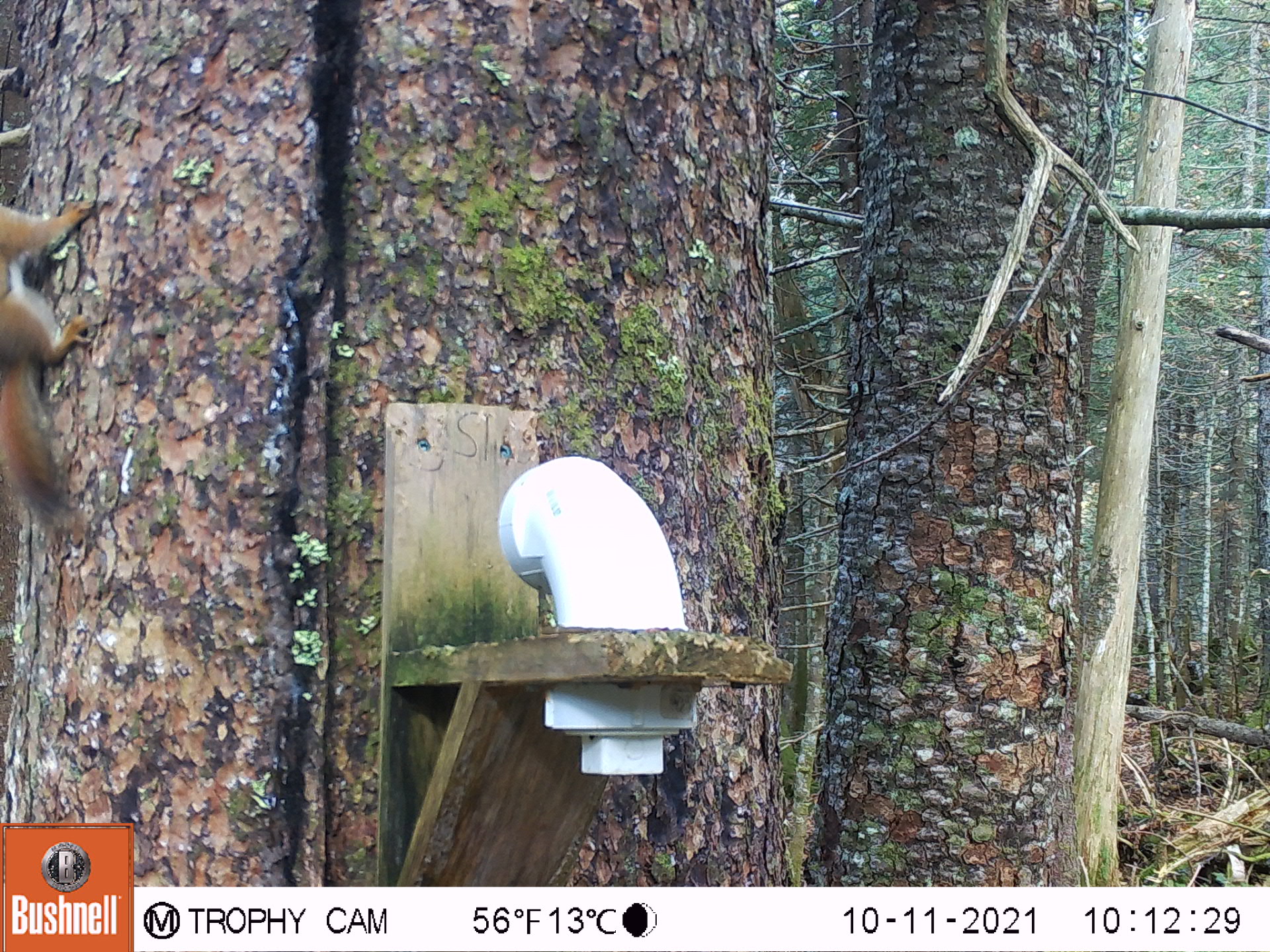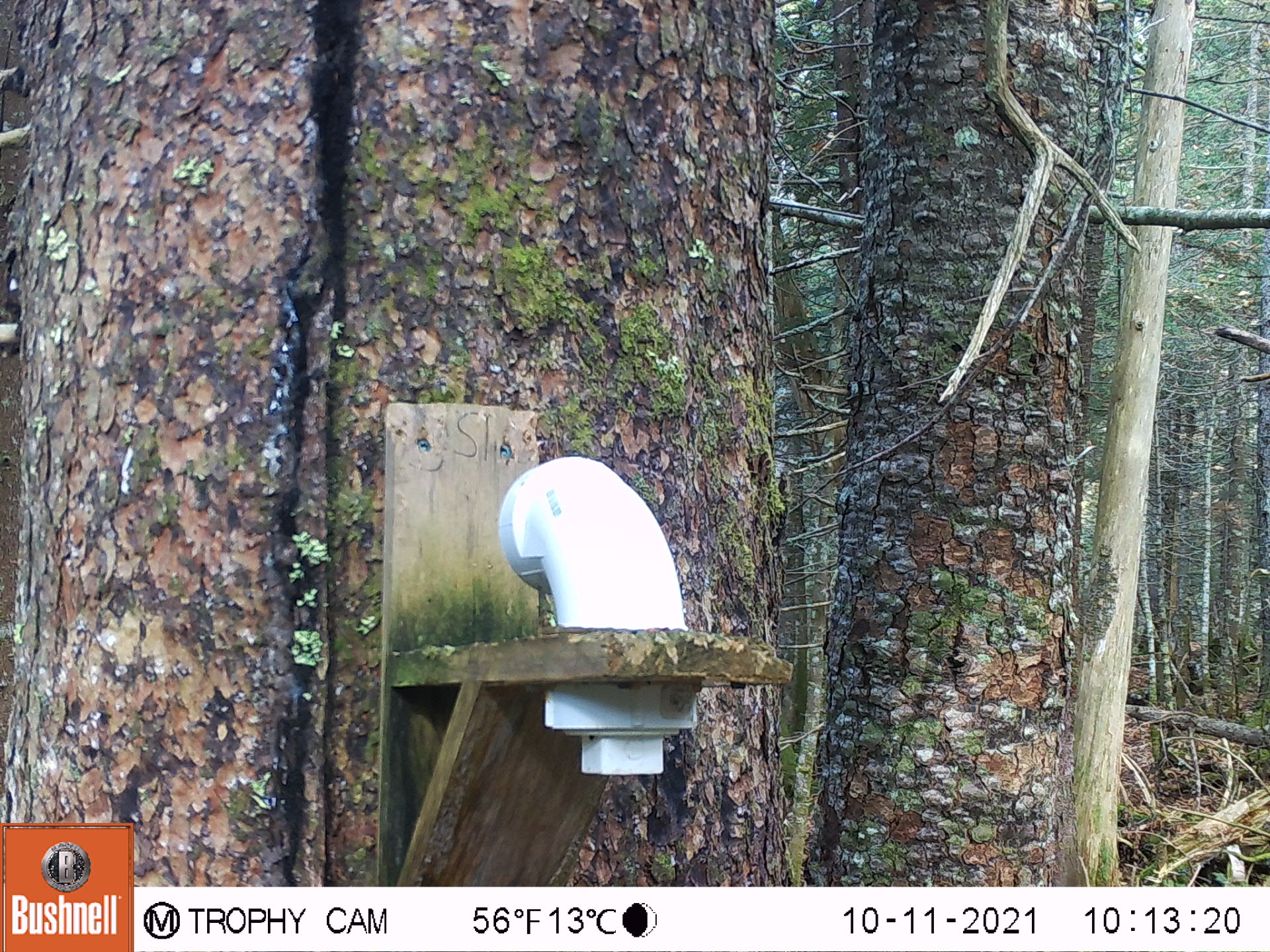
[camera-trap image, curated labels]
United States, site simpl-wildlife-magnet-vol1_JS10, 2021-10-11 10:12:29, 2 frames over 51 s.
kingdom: Animalia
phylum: Chordata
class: Mammalia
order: Rodentia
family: Sciuridae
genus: Tamiasciurus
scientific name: Tamiasciurus hudsonicus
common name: red squirrel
Red squirrel (Tamiasciurus hudsonicus).